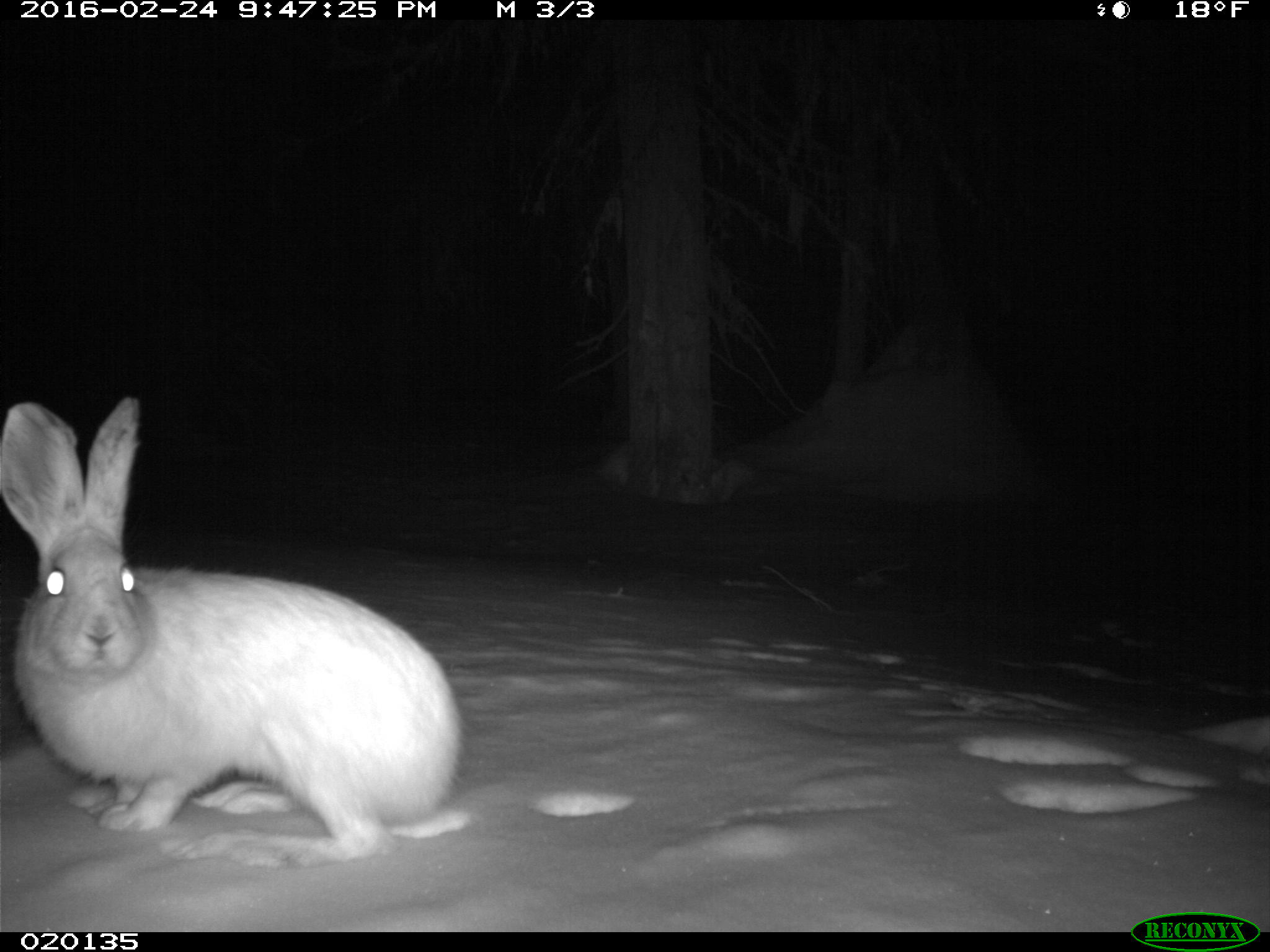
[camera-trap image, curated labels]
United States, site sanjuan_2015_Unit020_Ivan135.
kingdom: Animalia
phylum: Chordata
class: Mammalia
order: Lagomorpha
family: Leporidae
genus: Lepus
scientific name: Lepus americanus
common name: snowshoe hare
Lepus americanus (snowshoe hare).